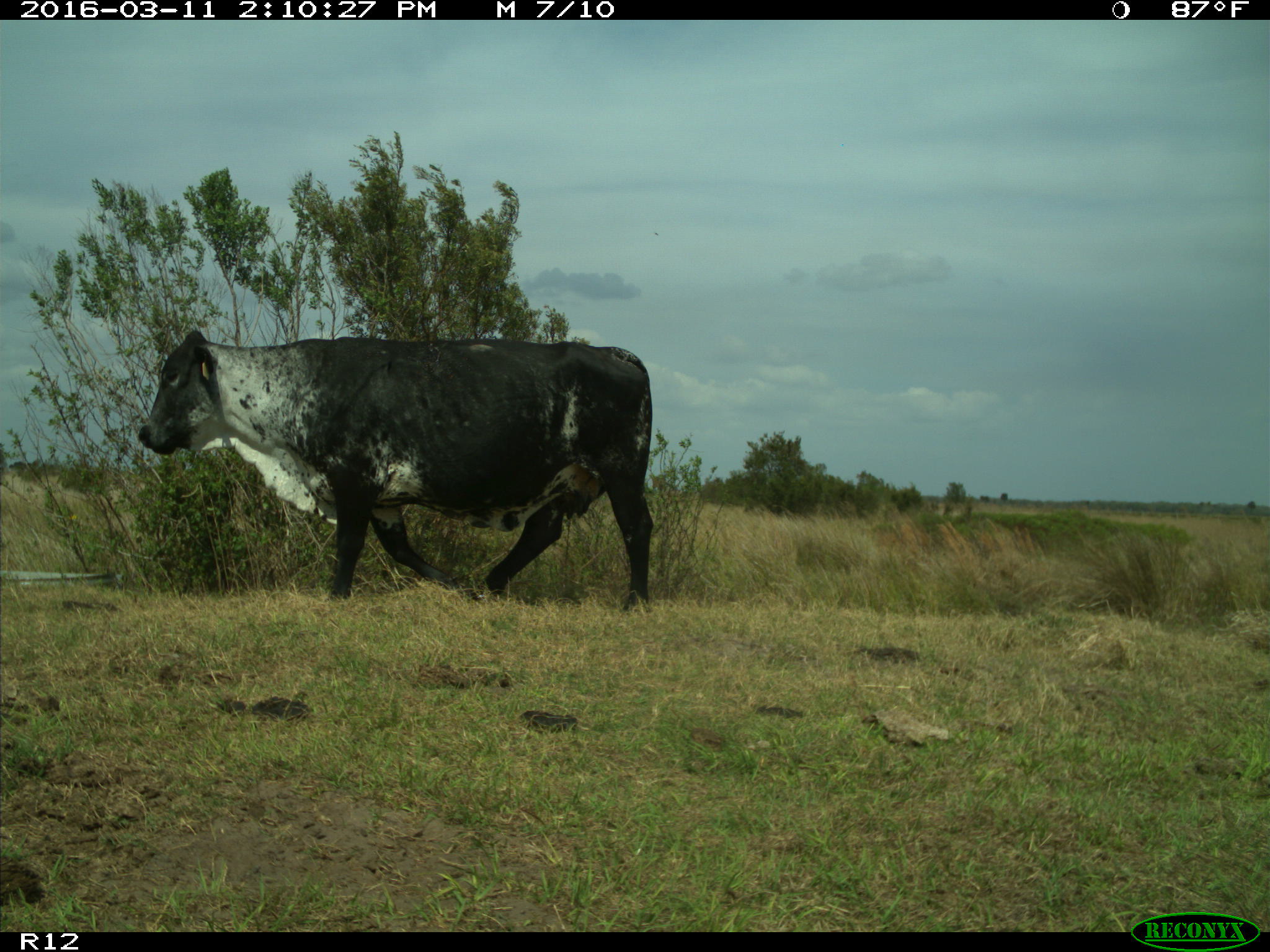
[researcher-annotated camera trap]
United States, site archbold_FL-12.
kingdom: Animalia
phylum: Chordata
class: Mammalia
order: Artiodactyla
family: Bovidae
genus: Bos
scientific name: Bos taurus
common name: domestic cow